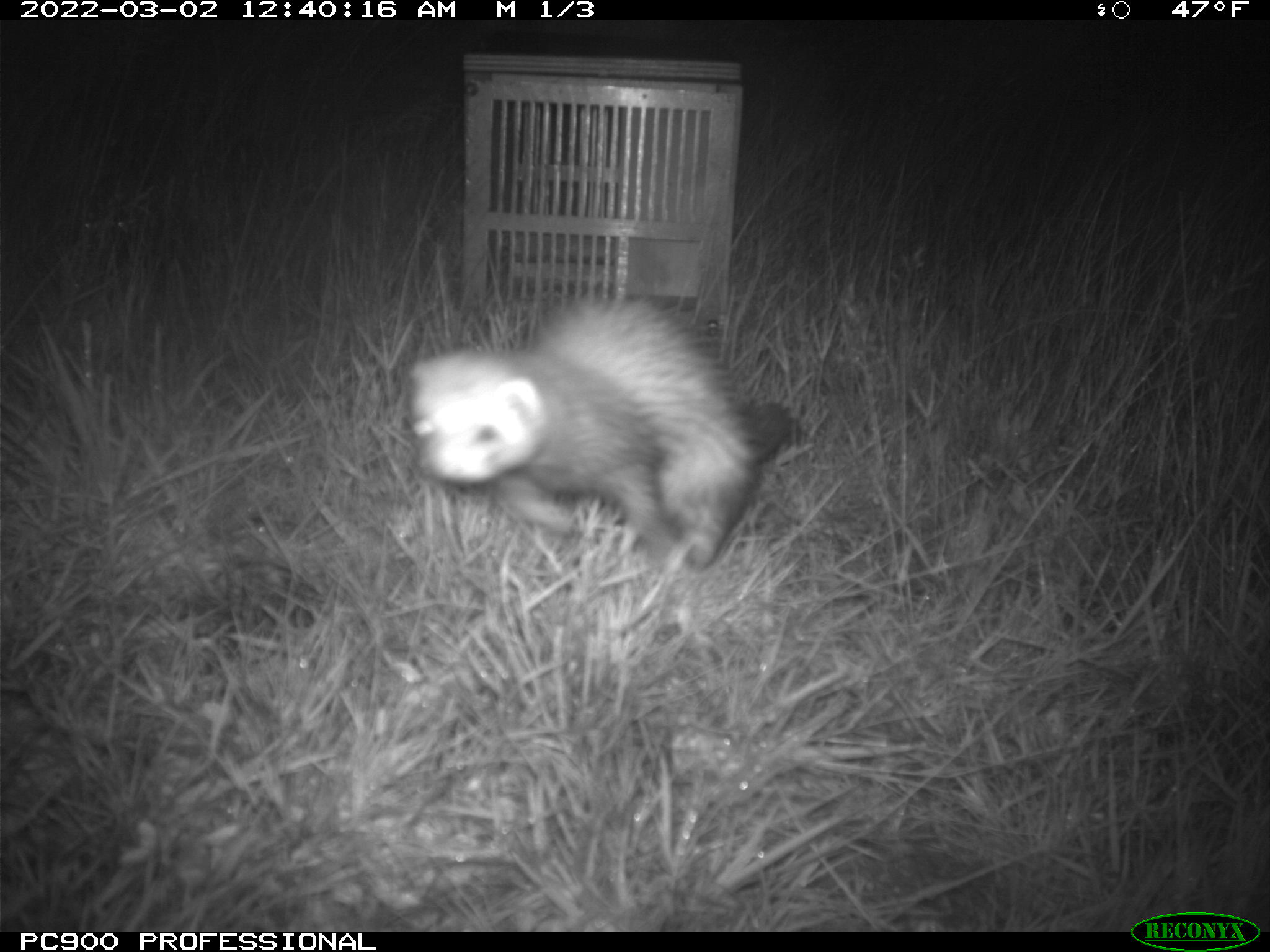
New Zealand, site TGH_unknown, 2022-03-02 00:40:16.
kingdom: Animalia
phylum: Chordata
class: Mammalia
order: Carnivora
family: Mustelidae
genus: Mustela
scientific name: Mustela furo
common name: ferret